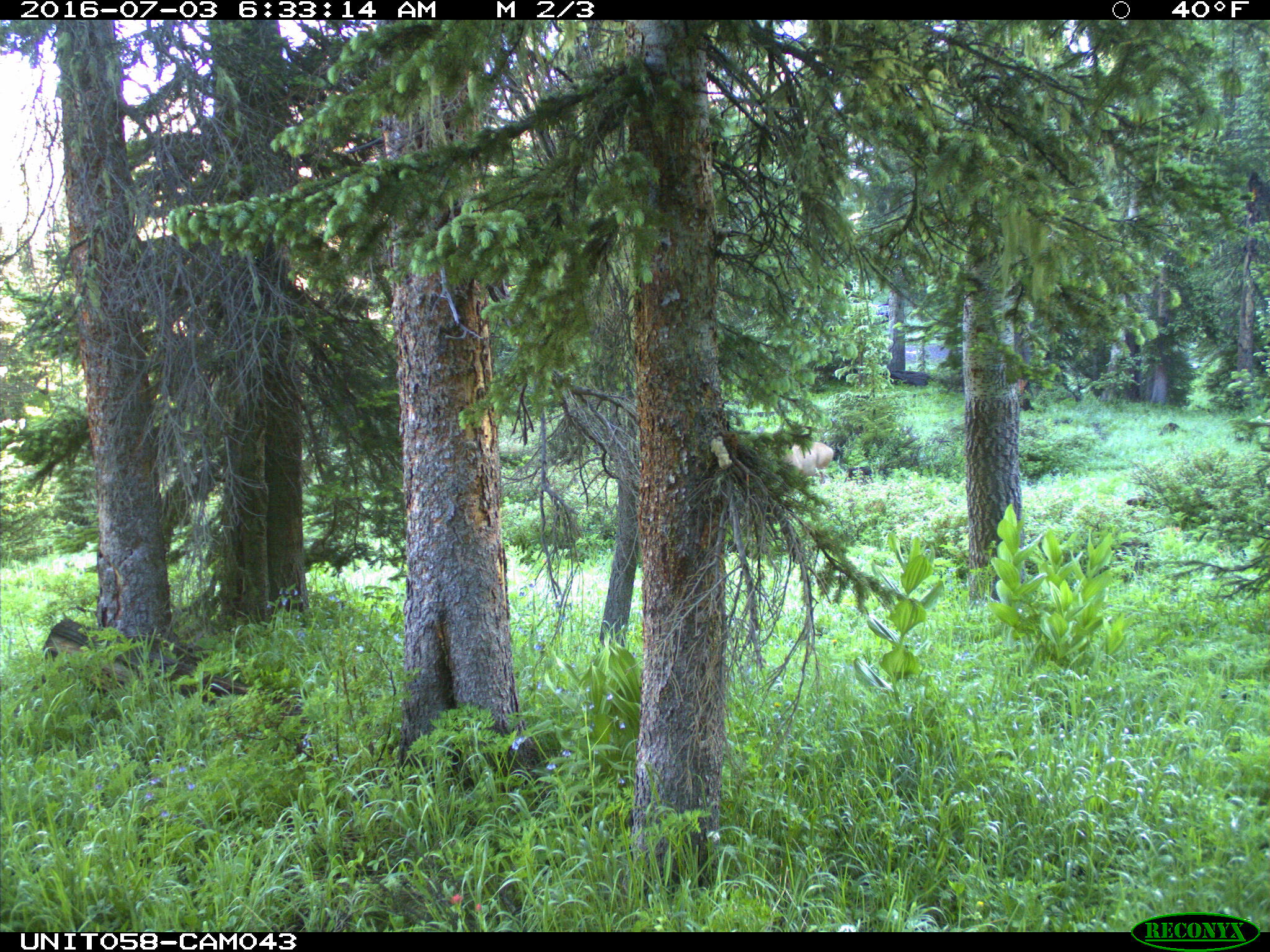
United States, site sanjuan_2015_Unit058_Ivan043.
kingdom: Animalia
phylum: Chordata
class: Mammalia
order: Artiodactyla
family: Cervidae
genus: Odocoileus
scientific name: Odocoileus hemionus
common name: mule deer